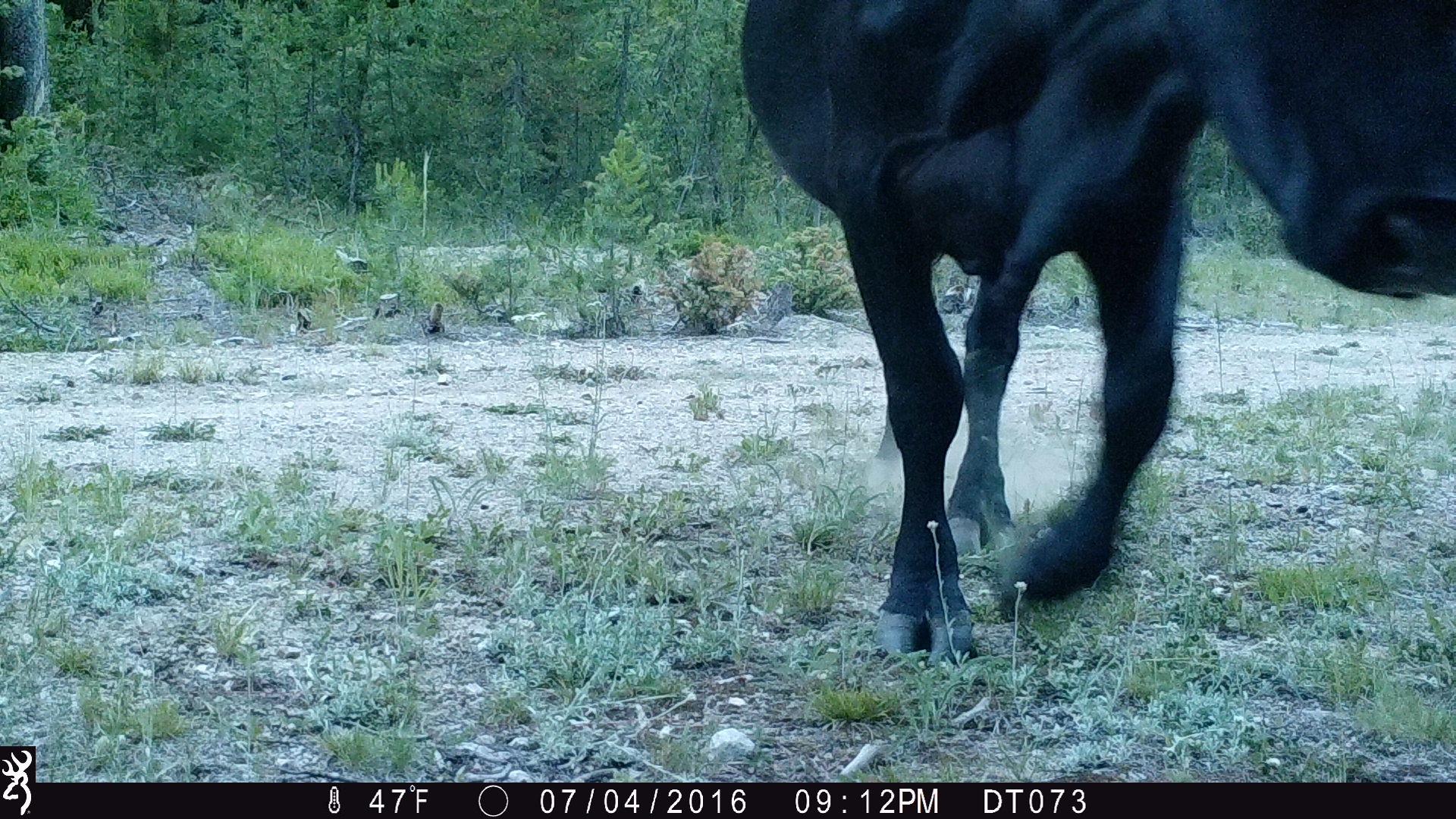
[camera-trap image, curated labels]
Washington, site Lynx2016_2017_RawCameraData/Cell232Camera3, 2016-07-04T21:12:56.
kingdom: Animalia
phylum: Chordata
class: Mammalia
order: Artiodactyla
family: Bovidae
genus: Bos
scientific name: Bos taurus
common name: domestic cattle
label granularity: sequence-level